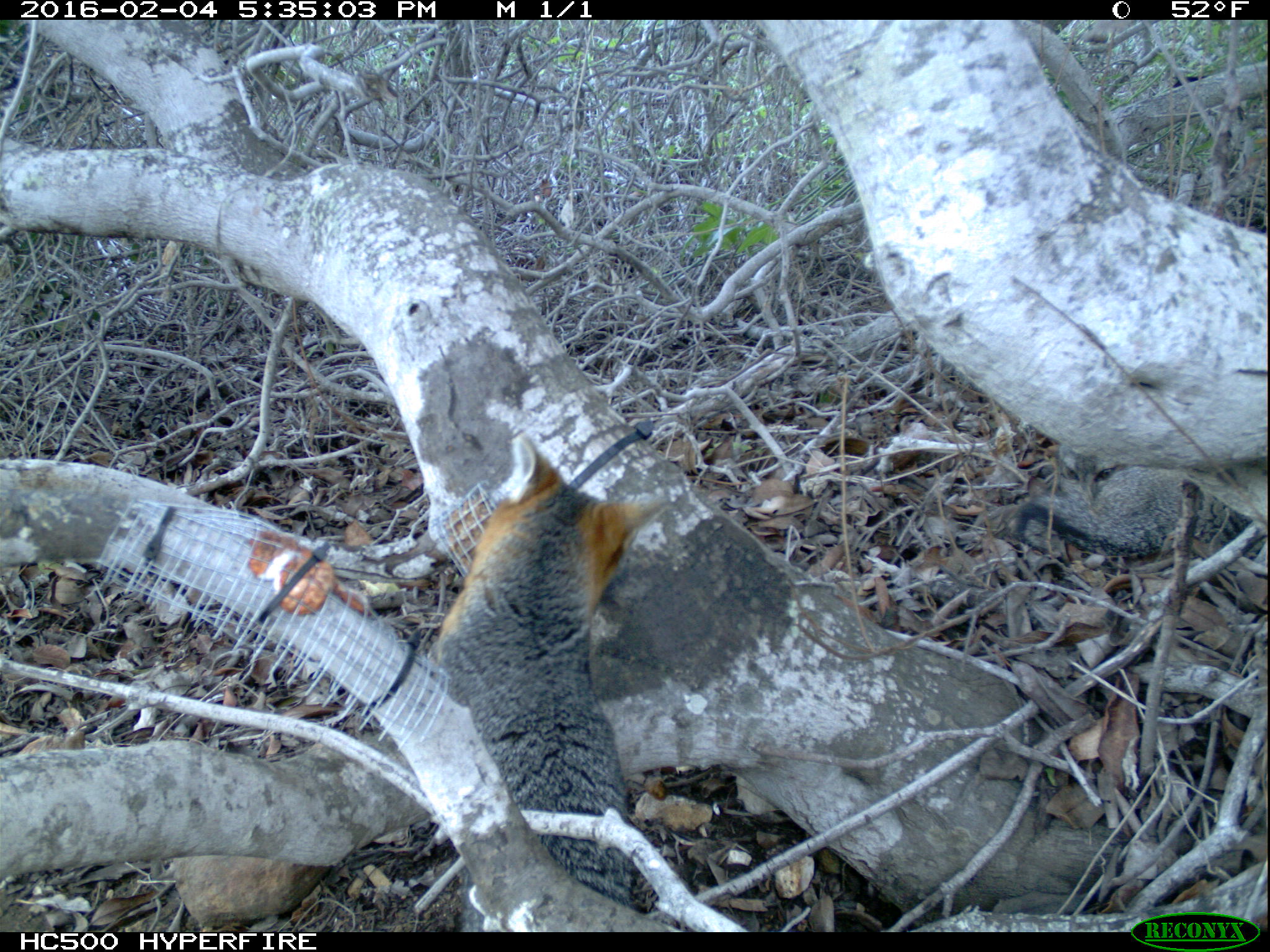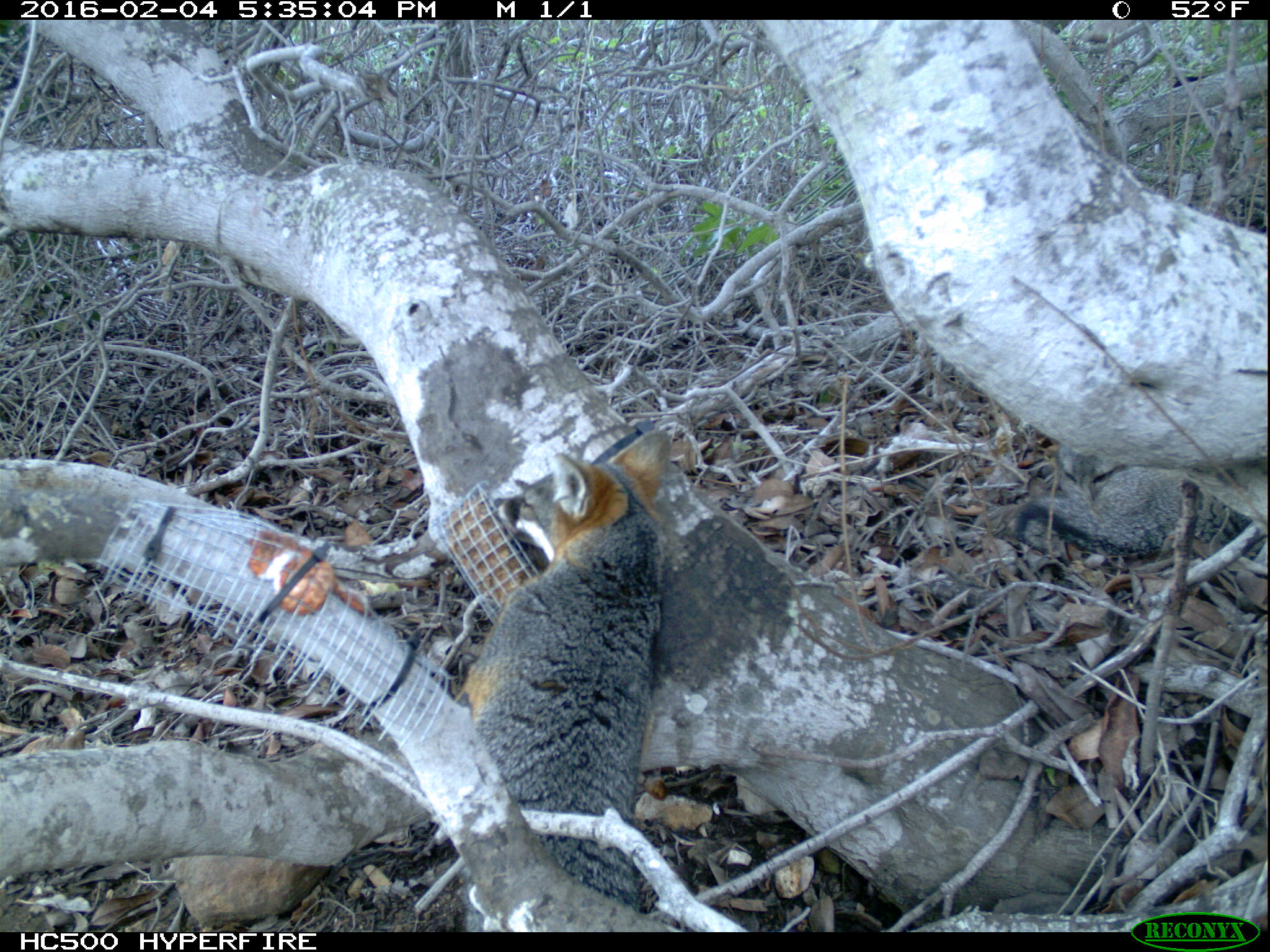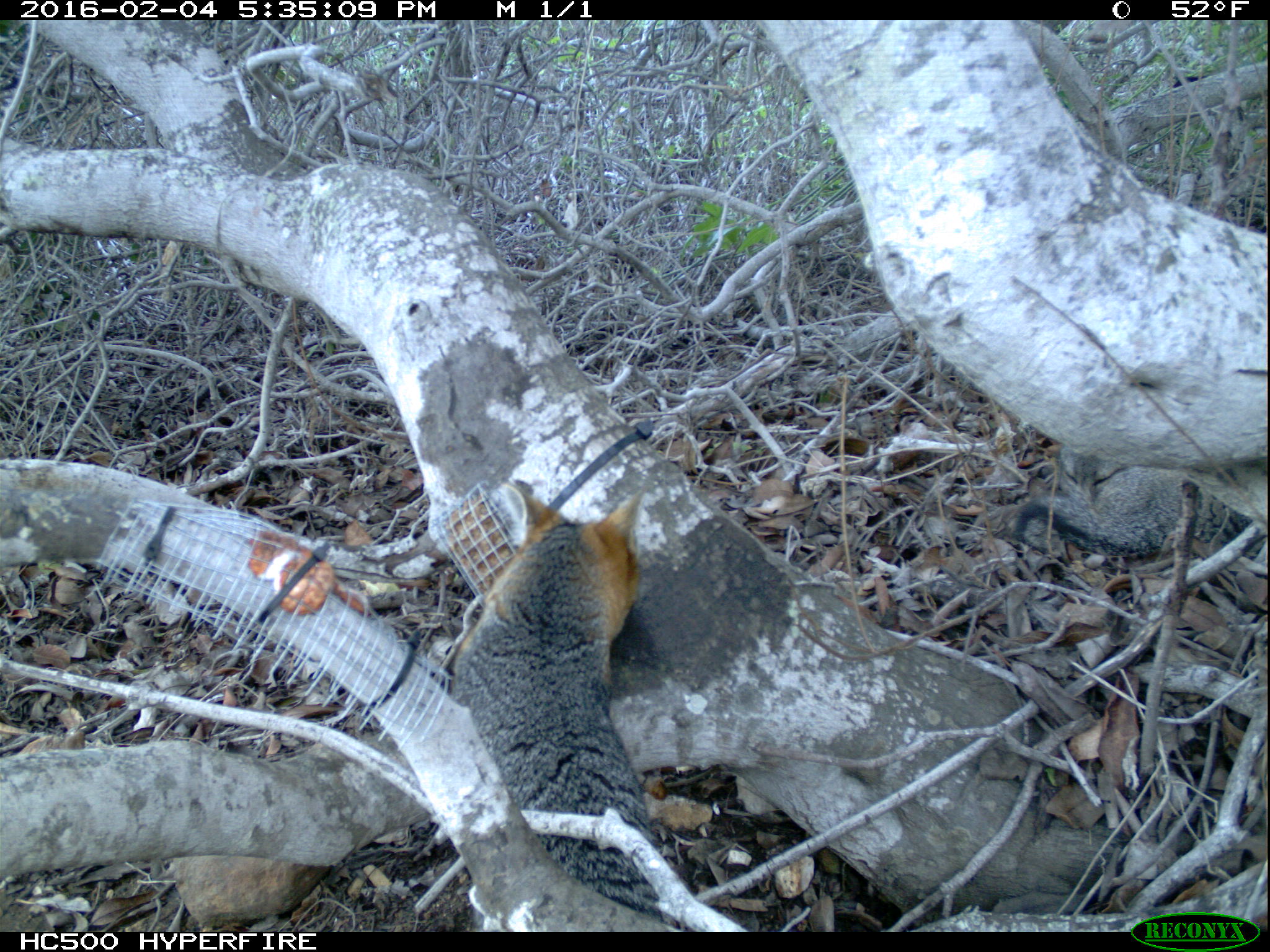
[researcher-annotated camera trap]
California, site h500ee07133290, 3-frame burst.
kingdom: Animalia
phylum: Chordata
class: Mammalia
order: Carnivora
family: Canidae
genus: Urocyon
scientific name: Urocyon littoralis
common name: island fox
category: fox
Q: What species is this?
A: Fox (island fox) (Urocyon littoralis).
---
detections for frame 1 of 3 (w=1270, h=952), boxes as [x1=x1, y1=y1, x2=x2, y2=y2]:
fox: [x1=427, y1=431, x2=674, y2=930]; [x1=1011, y1=445, x2=1258, y2=559]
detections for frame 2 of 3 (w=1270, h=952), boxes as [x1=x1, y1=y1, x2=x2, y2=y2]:
fox: [x1=454, y1=429, x2=672, y2=932]; [x1=1013, y1=443, x2=1192, y2=565]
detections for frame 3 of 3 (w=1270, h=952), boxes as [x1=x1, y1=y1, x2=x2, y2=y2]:
fox: [x1=451, y1=477, x2=665, y2=920]; [x1=1010, y1=467, x2=1269, y2=580]